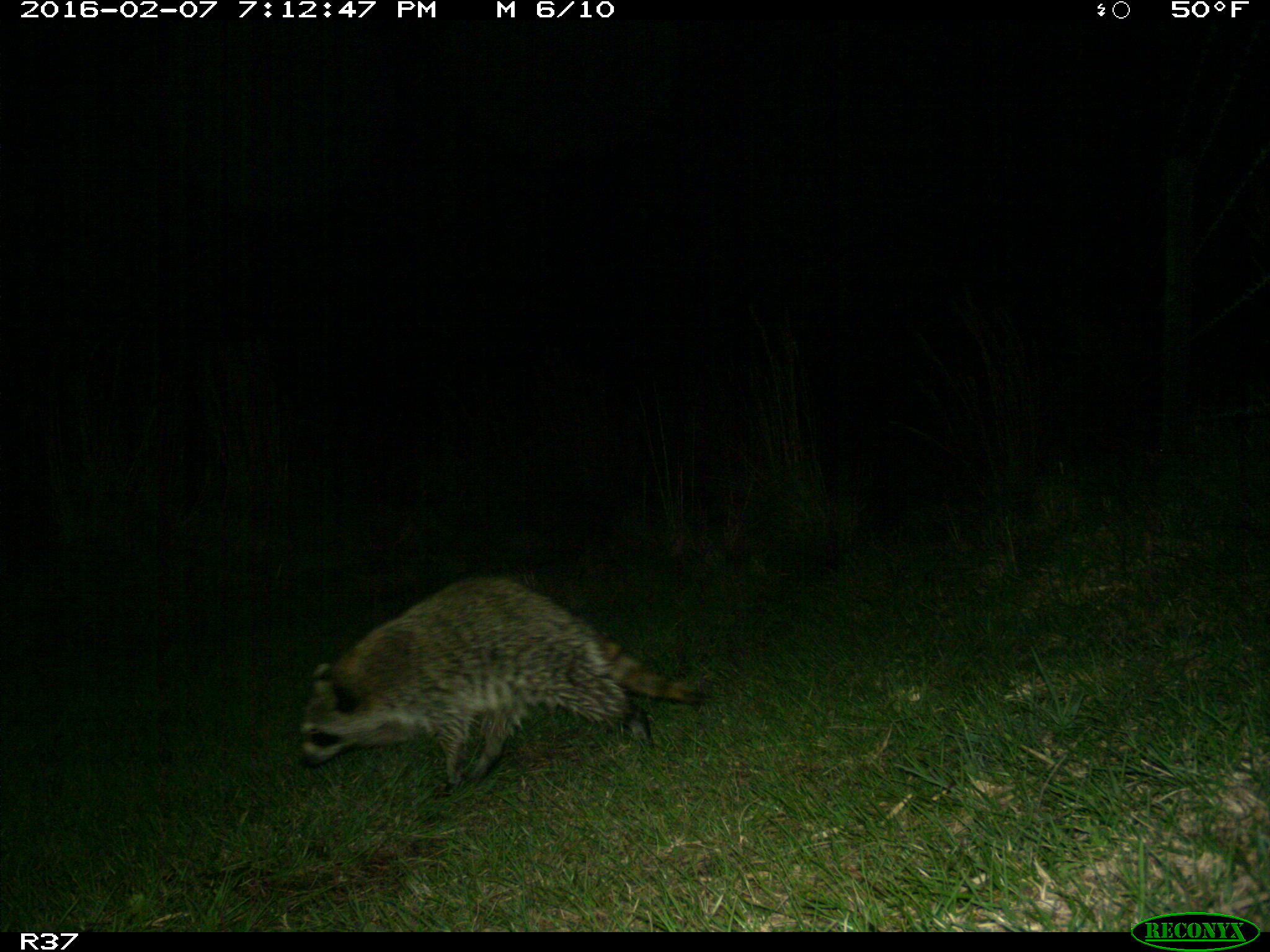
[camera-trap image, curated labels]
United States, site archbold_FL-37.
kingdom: Animalia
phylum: Chordata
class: Mammalia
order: Carnivora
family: Procyonidae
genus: Procyon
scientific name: Procyon lotor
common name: common raccoon